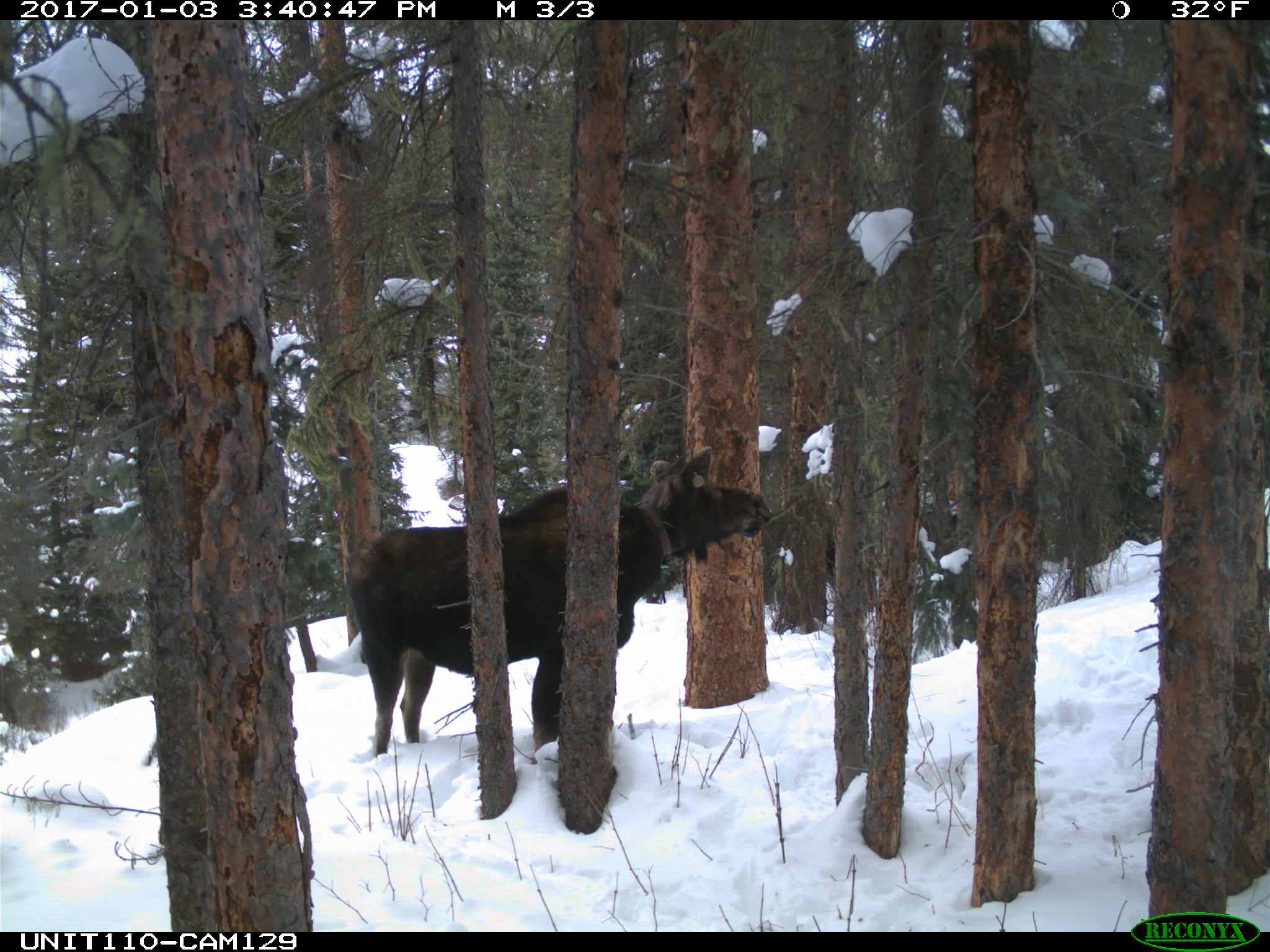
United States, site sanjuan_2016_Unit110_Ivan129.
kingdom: Animalia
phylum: Chordata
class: Mammalia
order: Artiodactyla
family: Cervidae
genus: Alces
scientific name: Alces alces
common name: moose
Alces alces (moose).